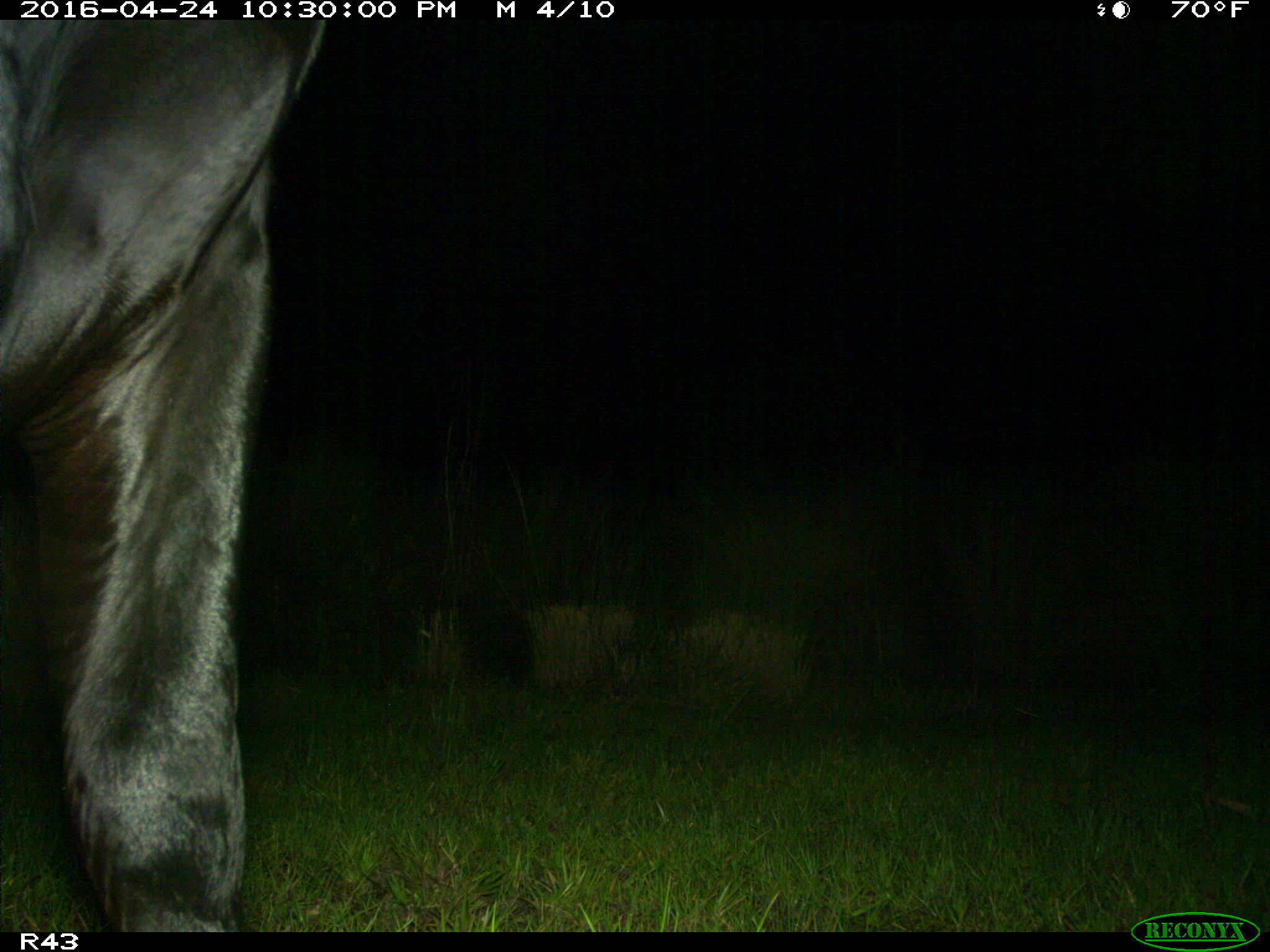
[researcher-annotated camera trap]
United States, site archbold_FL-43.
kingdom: Animalia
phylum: Chordata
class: Mammalia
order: Artiodactyla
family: Bovidae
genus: Bos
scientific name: Bos taurus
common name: domestic cow